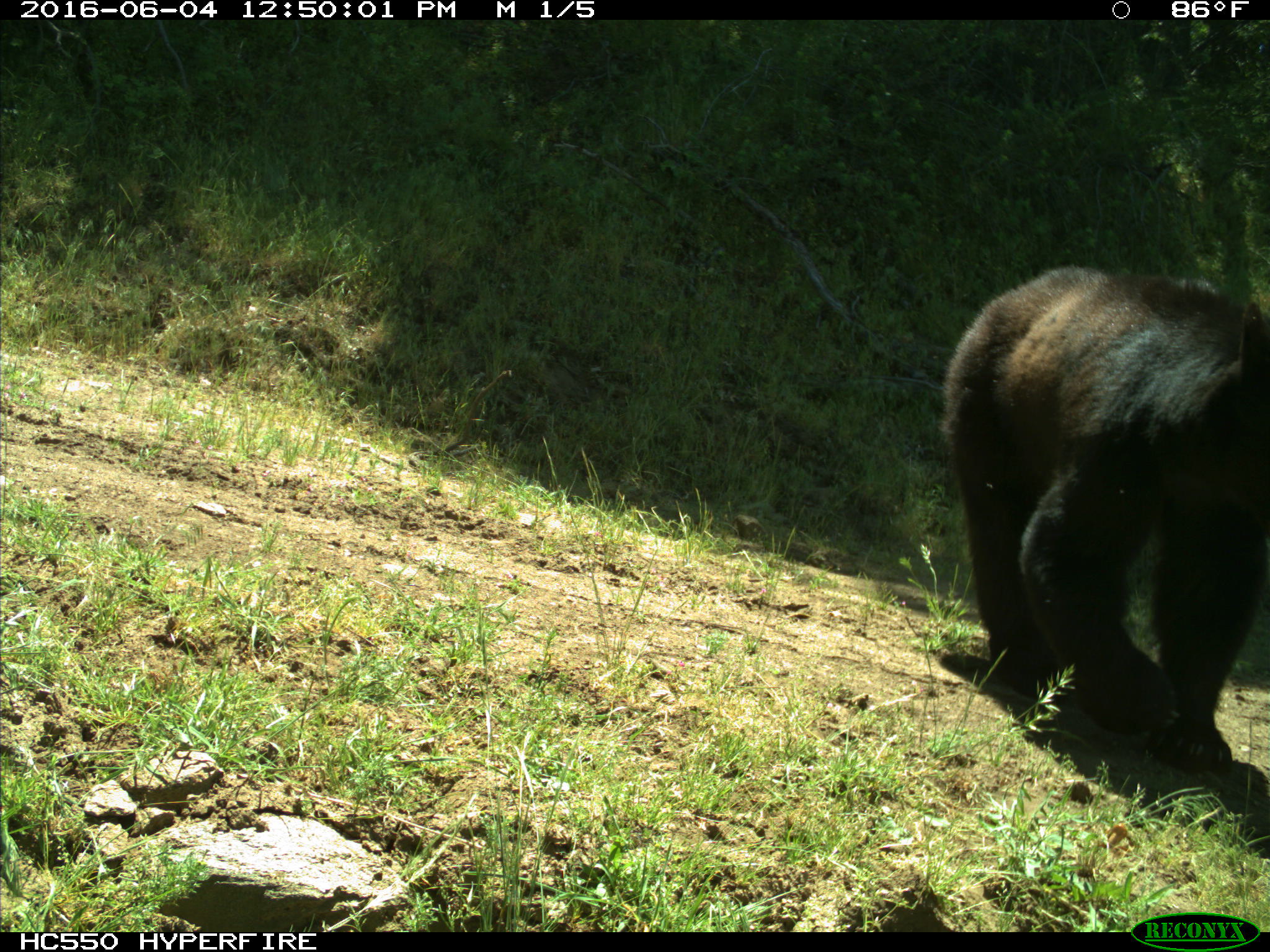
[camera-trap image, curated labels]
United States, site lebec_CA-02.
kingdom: Animalia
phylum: Chordata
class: Mammalia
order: Carnivora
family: Ursidae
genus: Ursus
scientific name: Ursus americanus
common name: american black bear